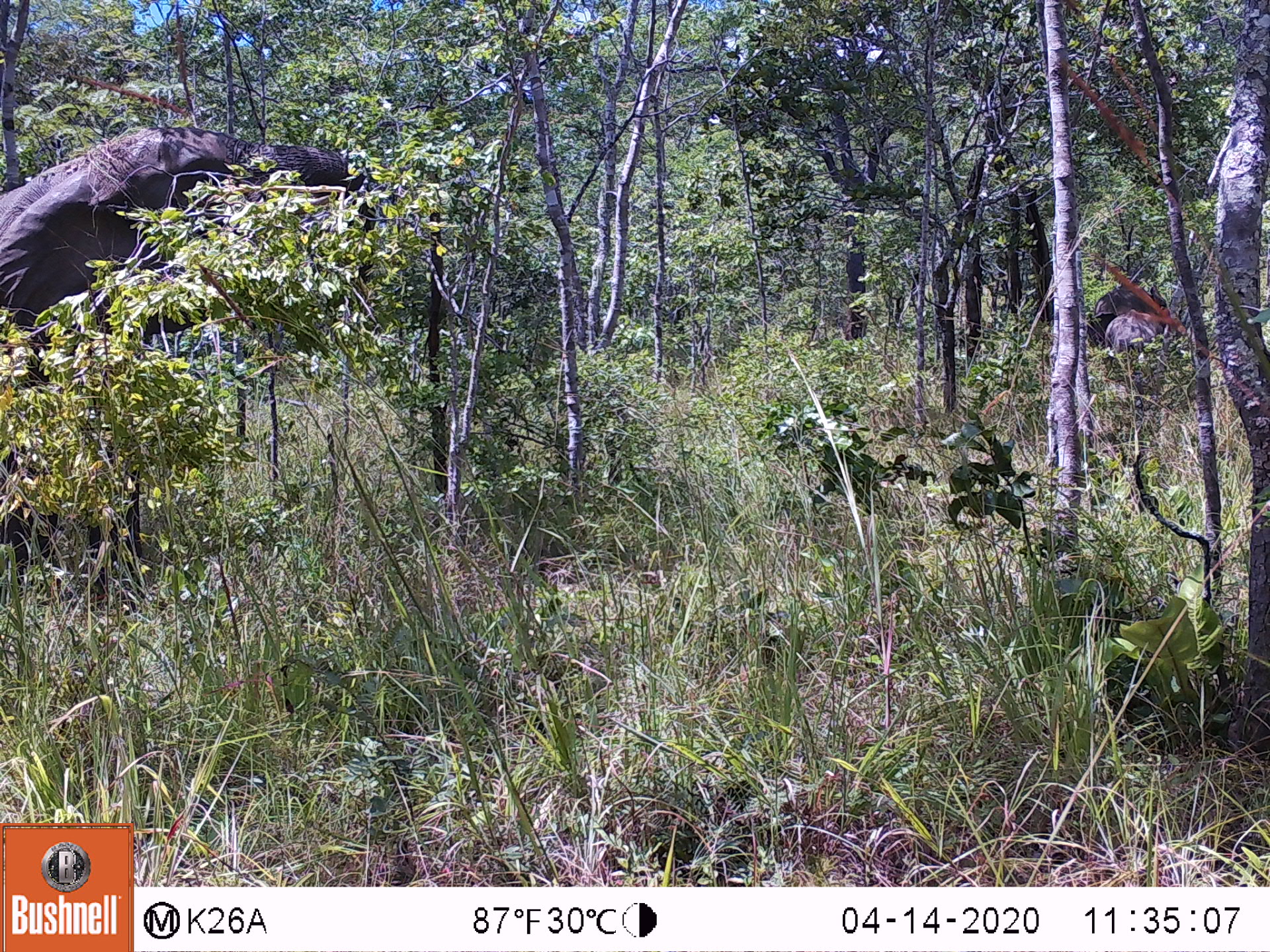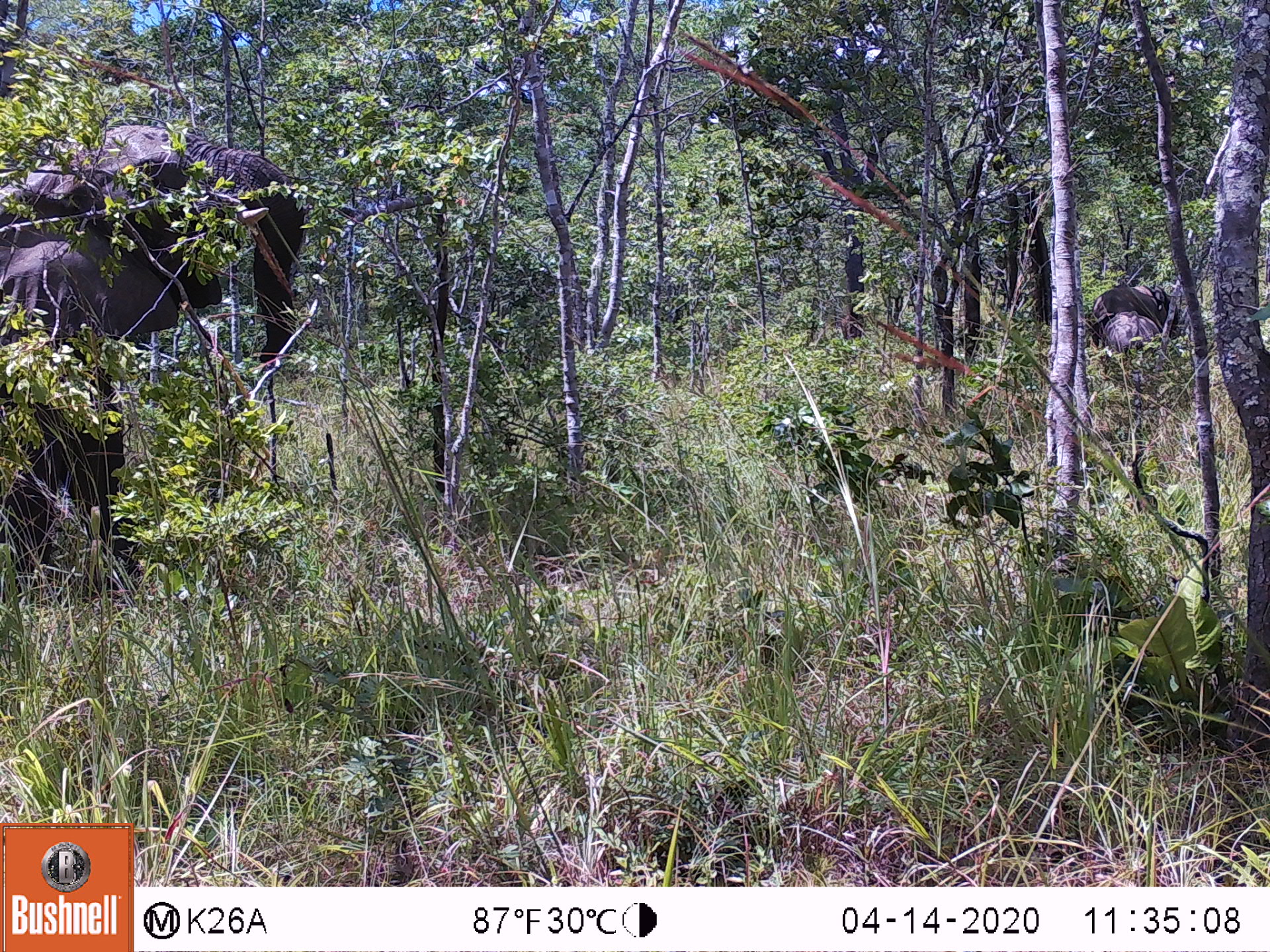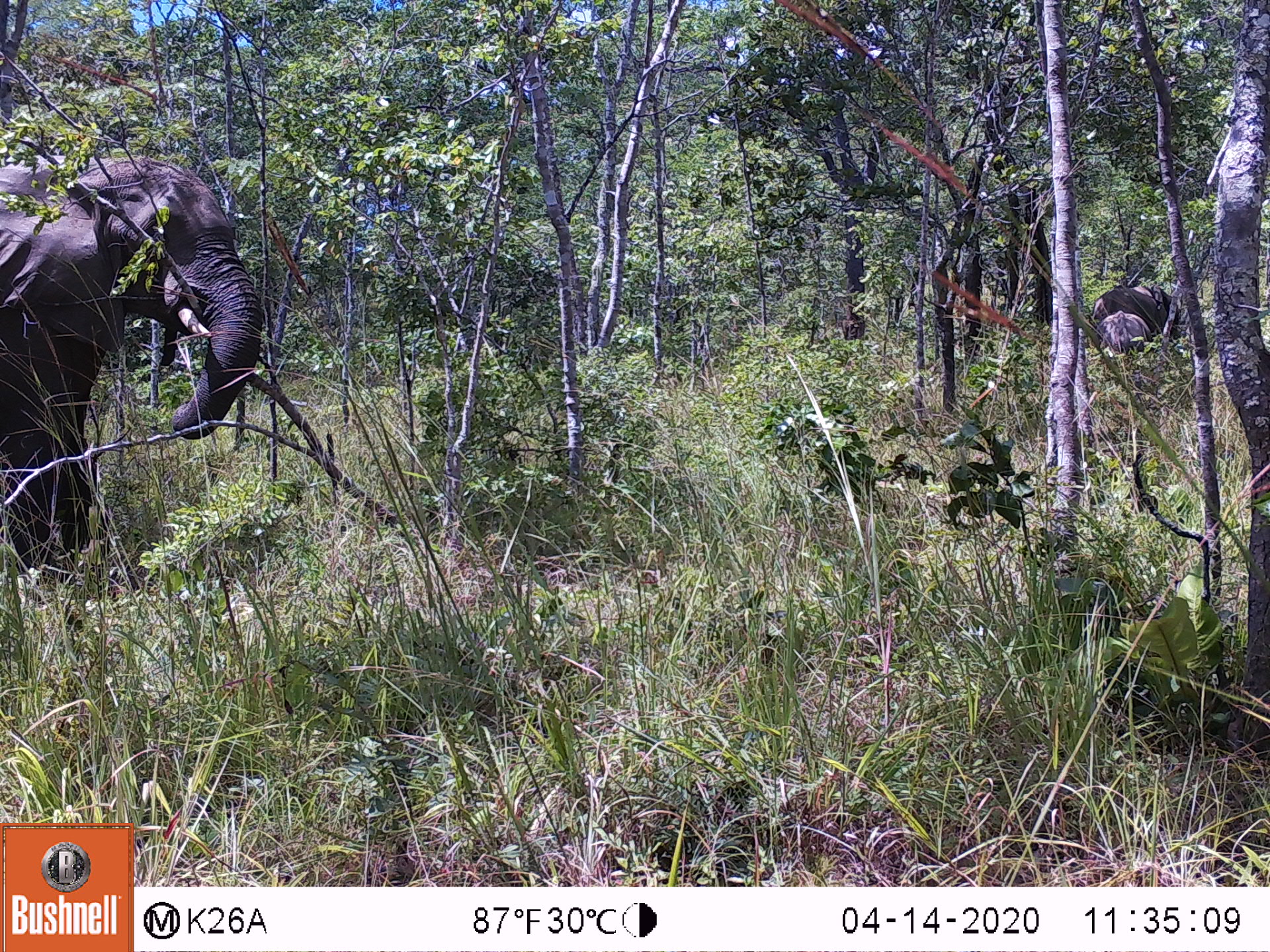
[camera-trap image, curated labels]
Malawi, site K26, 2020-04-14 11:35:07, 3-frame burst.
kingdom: Animalia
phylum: Chordata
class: Mammalia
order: Proboscidea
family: Elephantidae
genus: Loxodonta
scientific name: Loxodonta africana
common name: african savanna elephant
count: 2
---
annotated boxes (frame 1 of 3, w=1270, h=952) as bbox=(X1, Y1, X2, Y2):
african savanna elephant: bbox=(0, 126, 373, 353); bbox=(1085, 282, 1174, 400)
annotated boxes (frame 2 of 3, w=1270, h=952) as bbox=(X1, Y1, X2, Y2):
african savanna elephant: bbox=(0, 114, 308, 601); bbox=(1087, 279, 1188, 394)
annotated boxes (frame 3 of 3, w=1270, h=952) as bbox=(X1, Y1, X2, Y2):
african savanna elephant: bbox=(2, 145, 266, 570); bbox=(1086, 278, 1183, 353)